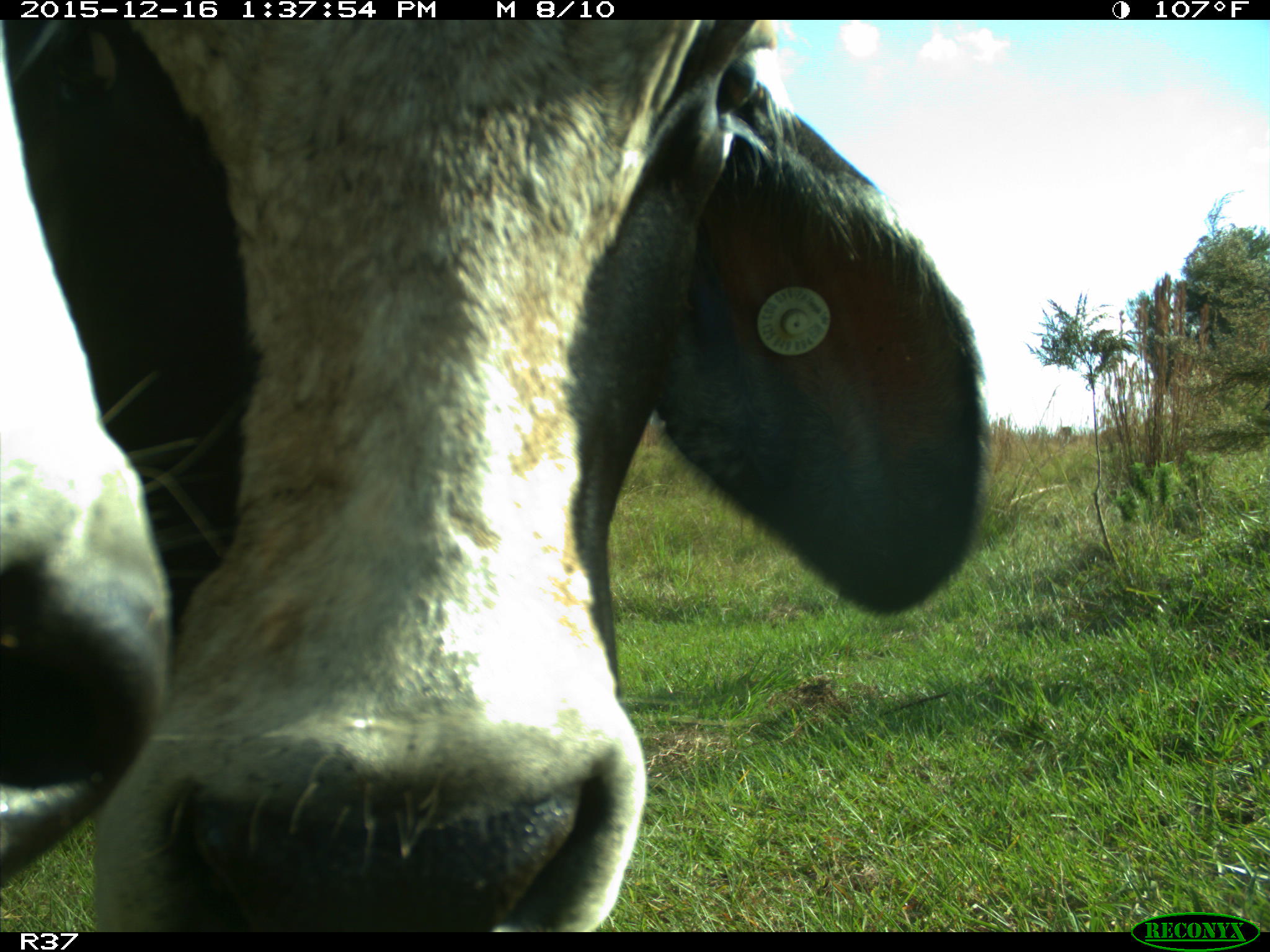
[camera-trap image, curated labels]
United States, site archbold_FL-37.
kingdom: Animalia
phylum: Chordata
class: Mammalia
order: Artiodactyla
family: Bovidae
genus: Bos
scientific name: Bos taurus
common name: domestic cow